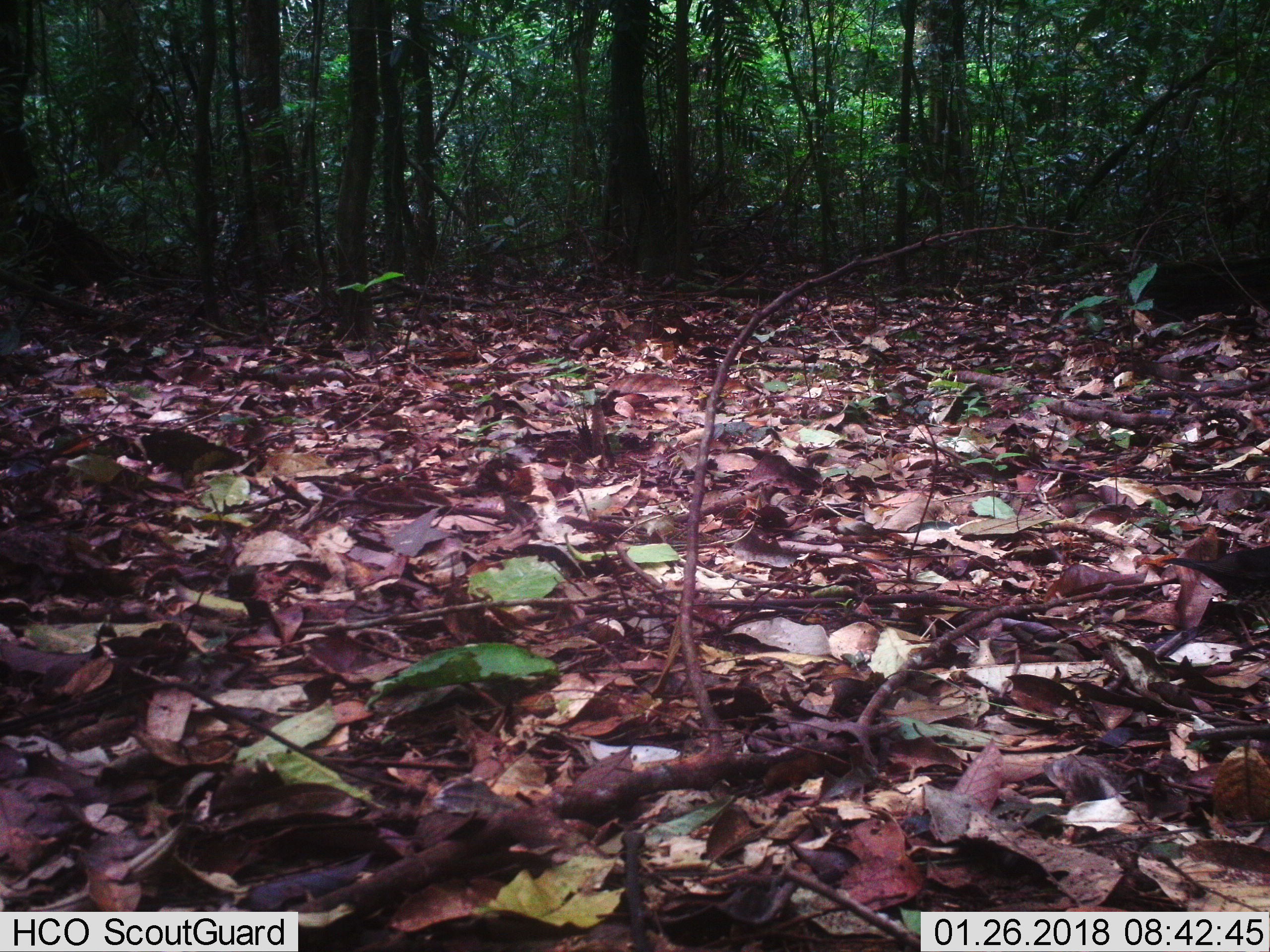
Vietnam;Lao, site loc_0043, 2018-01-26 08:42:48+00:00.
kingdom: Animalia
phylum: Chordata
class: Aves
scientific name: Aves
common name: bird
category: unidentified bird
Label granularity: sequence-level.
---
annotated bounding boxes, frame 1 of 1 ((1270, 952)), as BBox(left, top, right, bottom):
unidentified bird: BBox(1160, 545, 1269, 654)